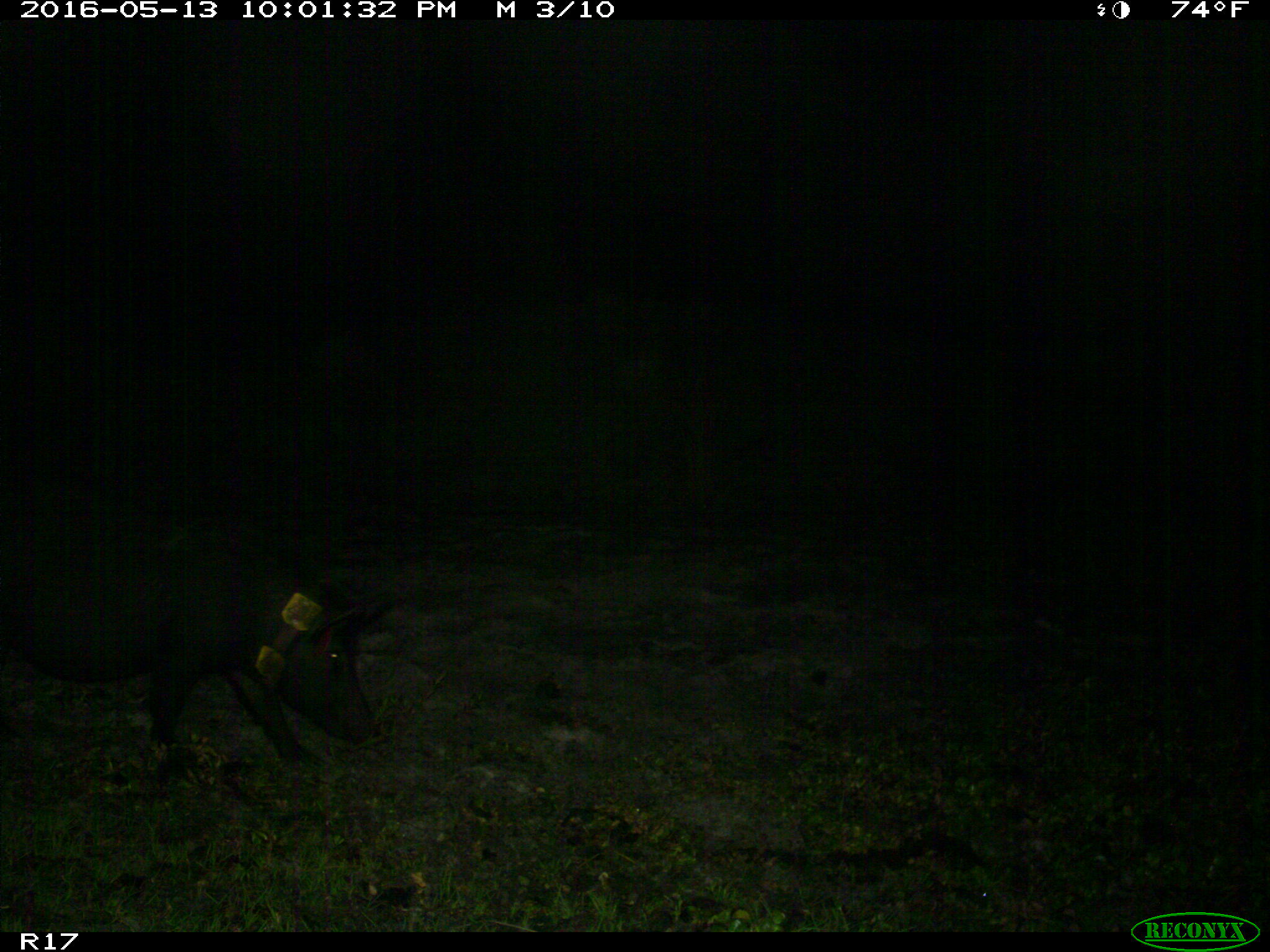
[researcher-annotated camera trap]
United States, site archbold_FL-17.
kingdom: Animalia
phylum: Chordata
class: Mammalia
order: Artiodactyla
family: Suidae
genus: Sus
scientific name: Sus scrofa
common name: wild boar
Sus scrofa (wild boar).